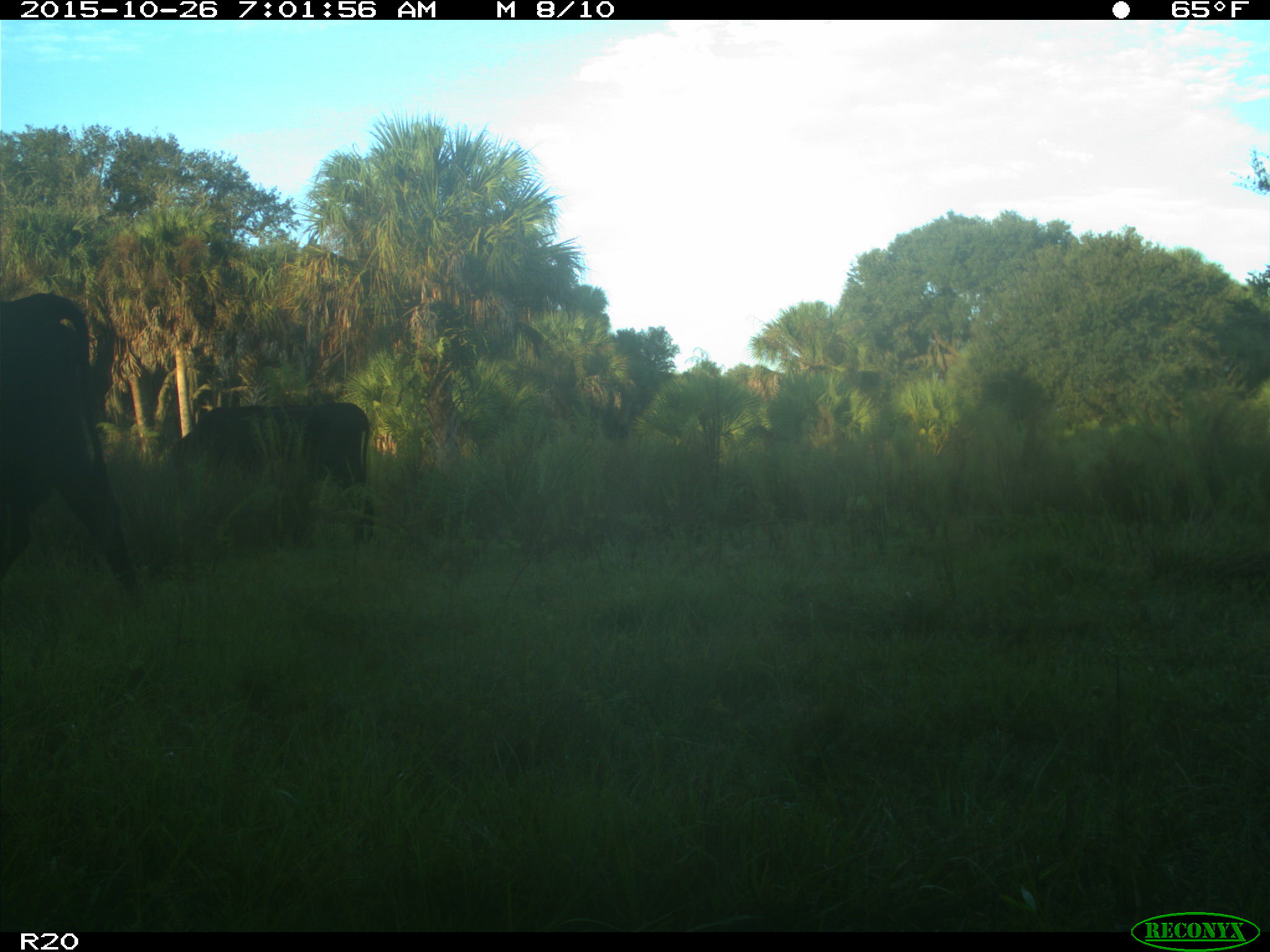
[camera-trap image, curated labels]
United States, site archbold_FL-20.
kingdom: Animalia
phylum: Chordata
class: Mammalia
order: Artiodactyla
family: Bovidae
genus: Bos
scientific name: Bos taurus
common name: domestic cow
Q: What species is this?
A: Bos taurus (domestic cow).